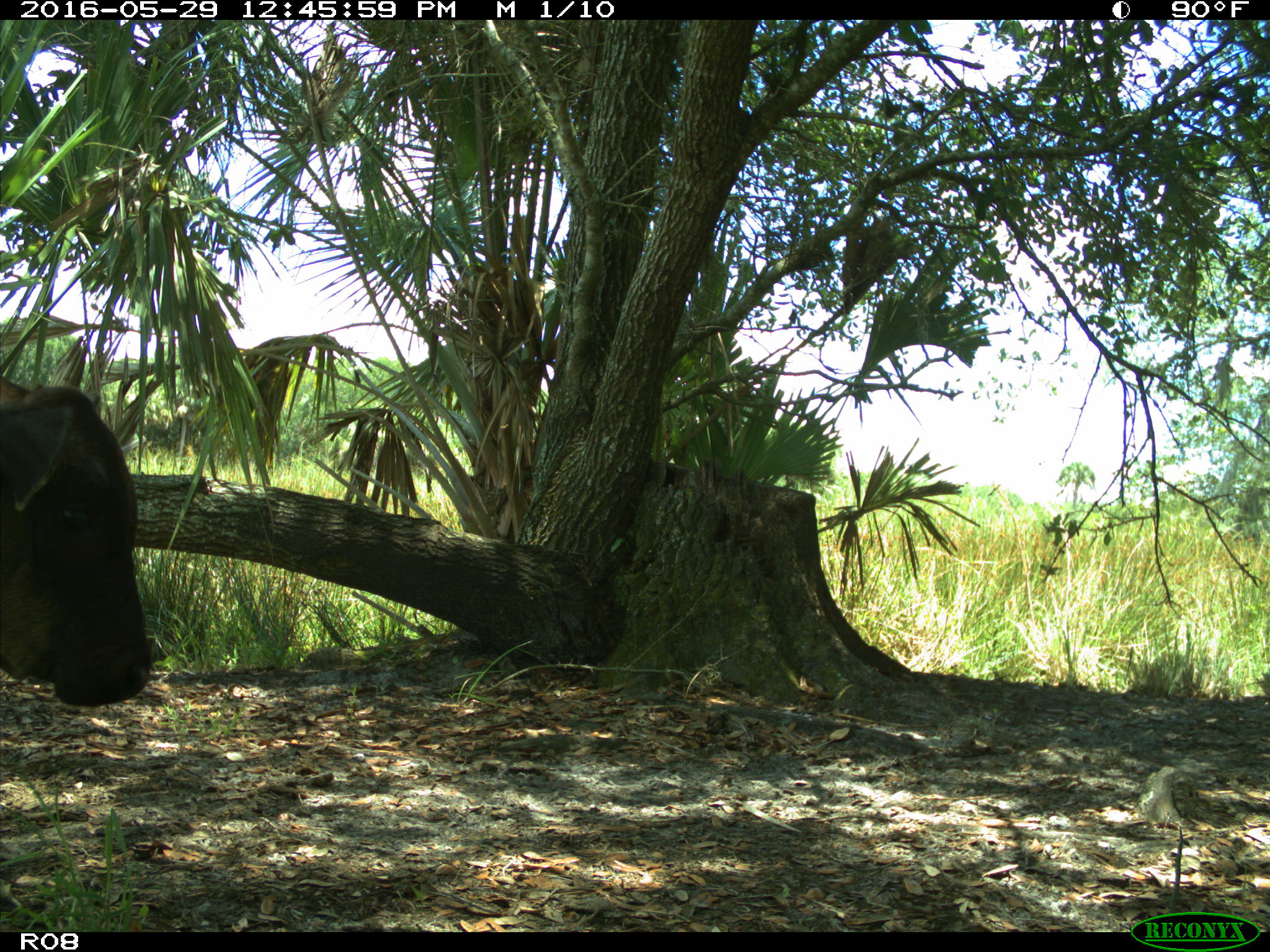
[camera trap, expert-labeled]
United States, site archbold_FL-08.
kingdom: Animalia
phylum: Chordata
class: Mammalia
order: Artiodactyla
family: Bovidae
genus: Bos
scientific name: Bos taurus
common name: domestic cow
Bos taurus (domestic cow).